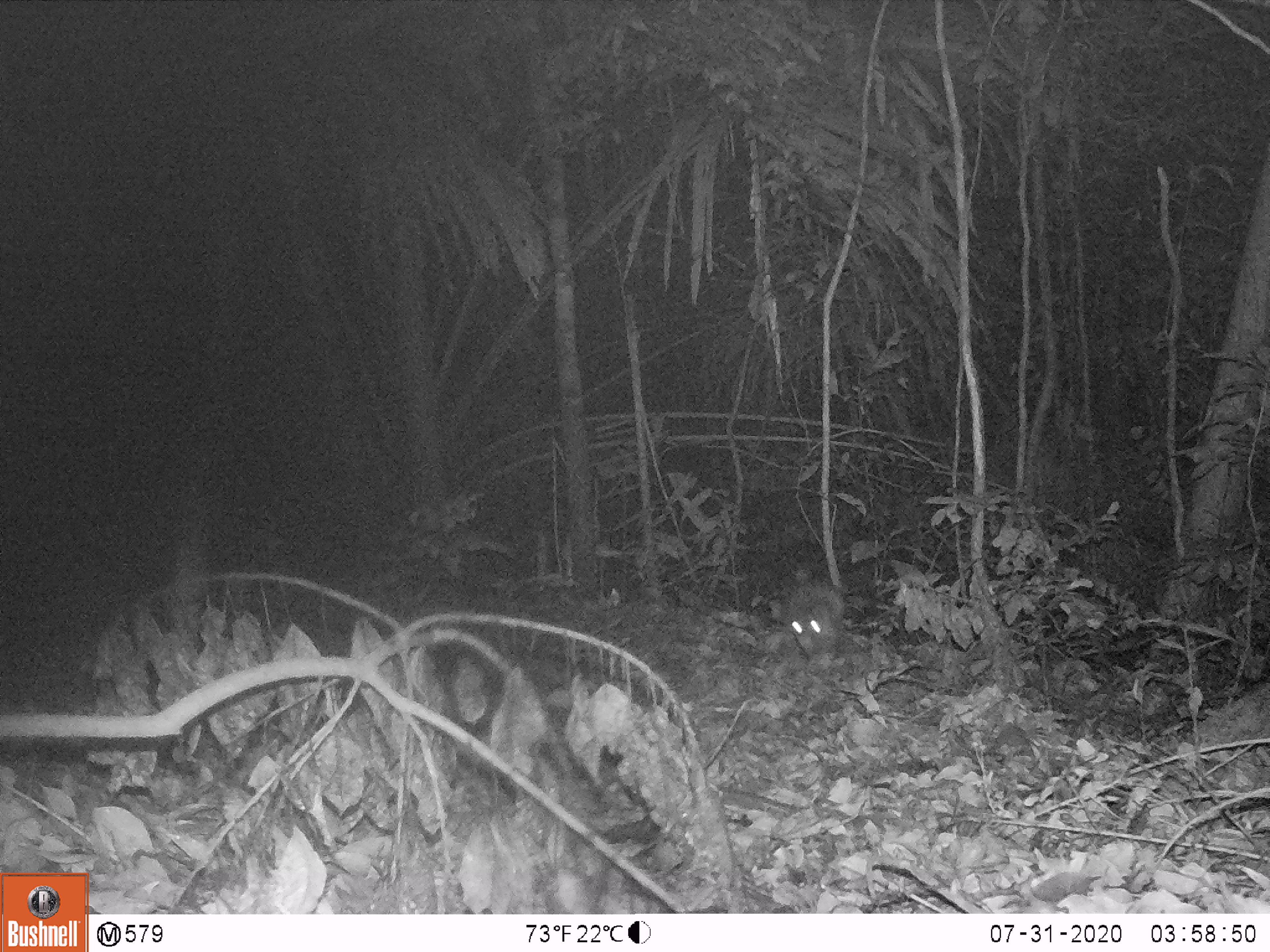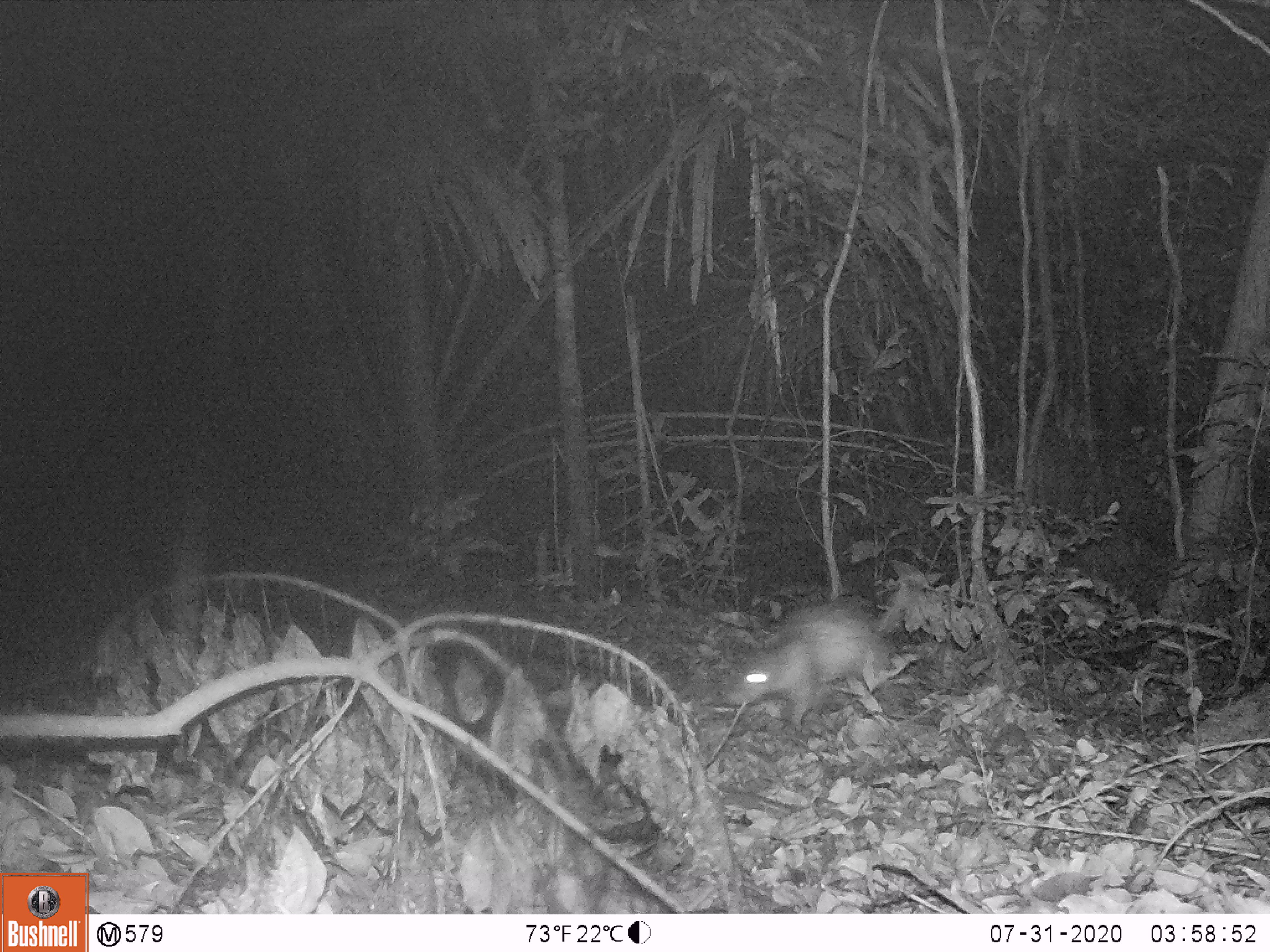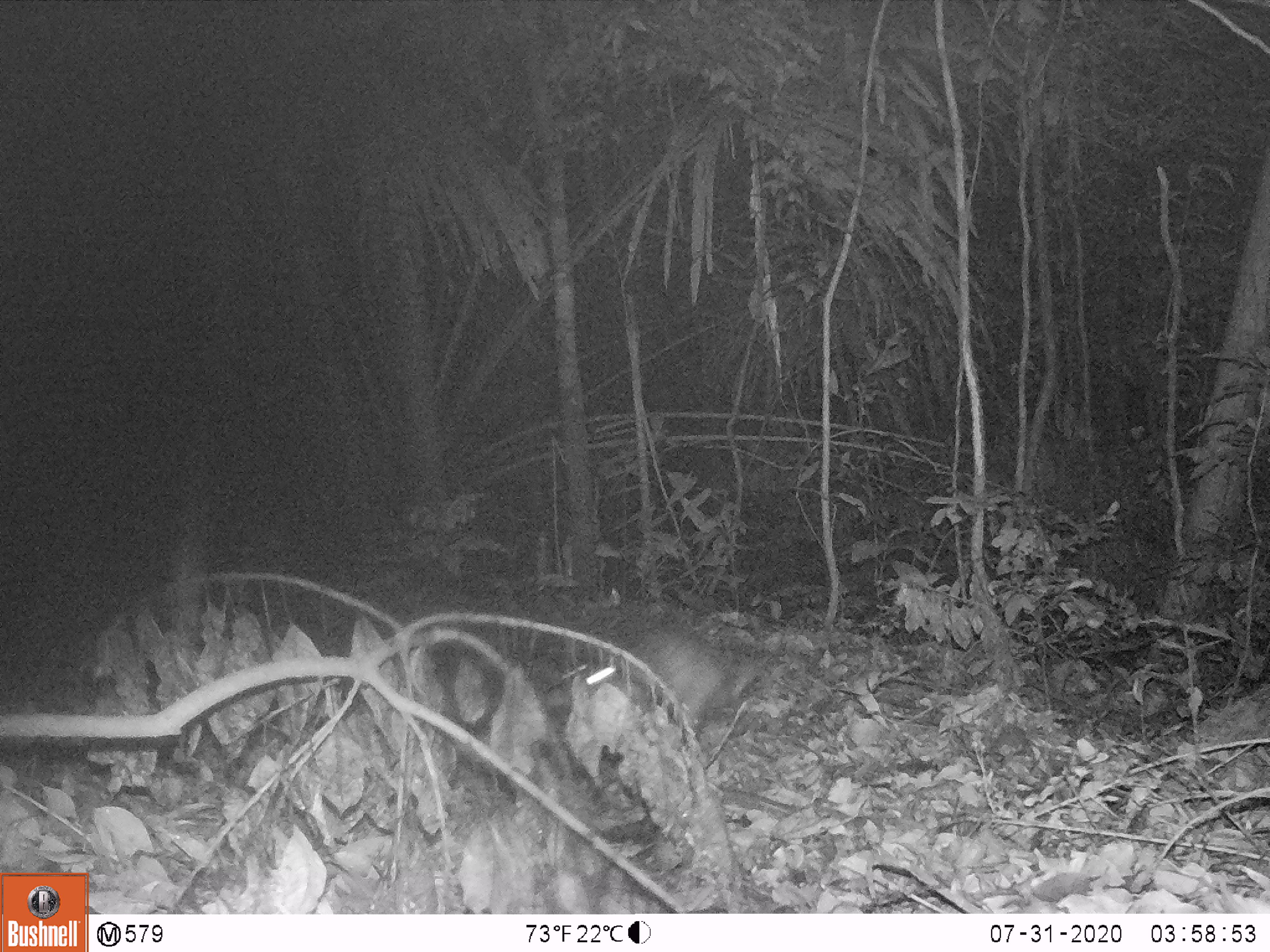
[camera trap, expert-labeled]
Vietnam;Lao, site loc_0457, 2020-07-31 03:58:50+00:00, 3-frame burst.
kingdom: Animalia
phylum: Chordata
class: Mammalia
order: Rodentia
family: Hystricidae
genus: Atherurus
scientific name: Atherurus macrourus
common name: asiatic brush-tailed porcupine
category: asiatic brush tailed porcupine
Asiatic brush tailed porcupine (asiatic brush-tailed porcupine) (Atherurus macrourus). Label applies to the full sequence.